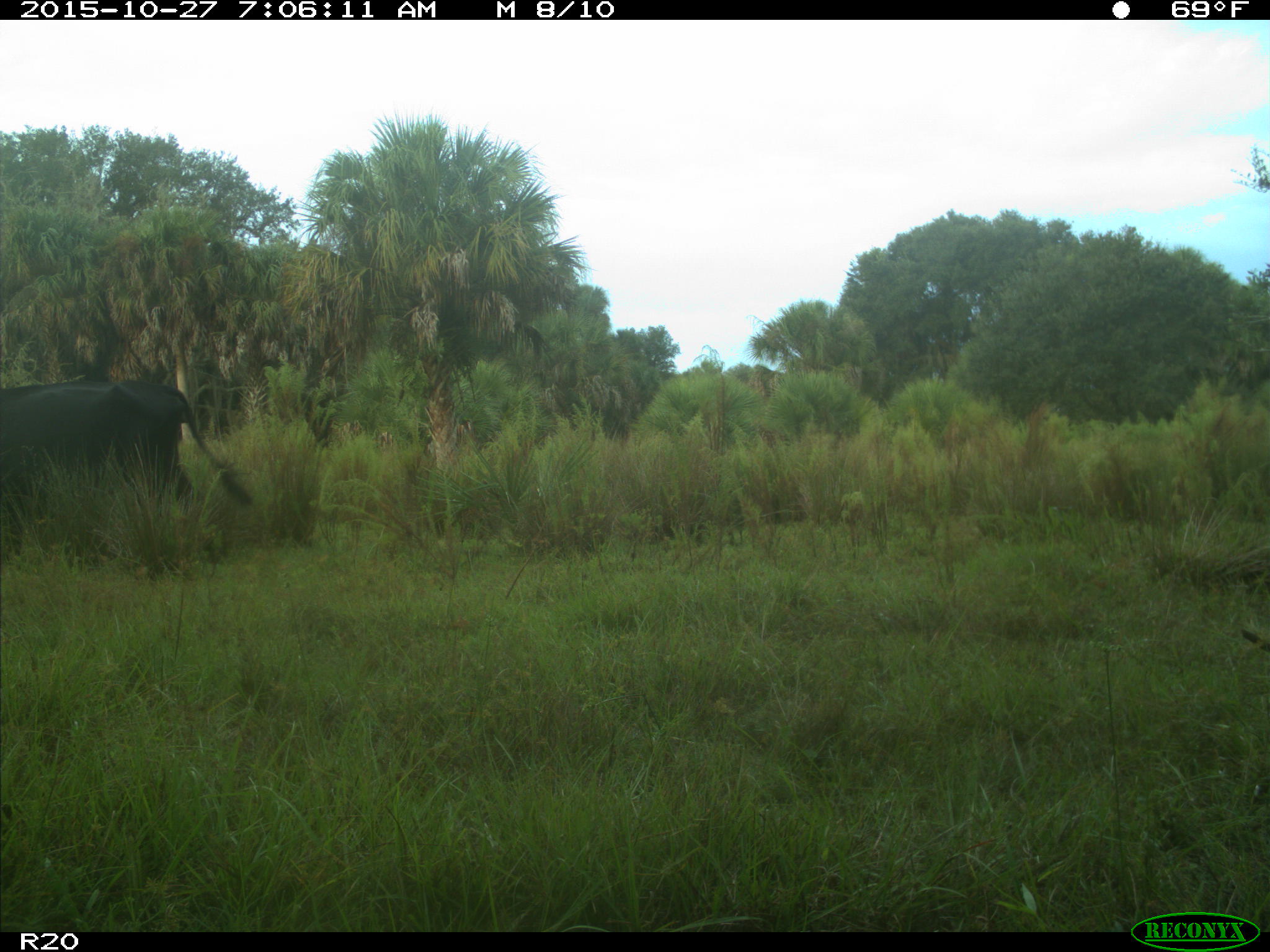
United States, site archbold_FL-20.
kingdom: Animalia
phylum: Chordata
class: Mammalia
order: Artiodactyla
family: Bovidae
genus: Bos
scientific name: Bos taurus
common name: domestic cow